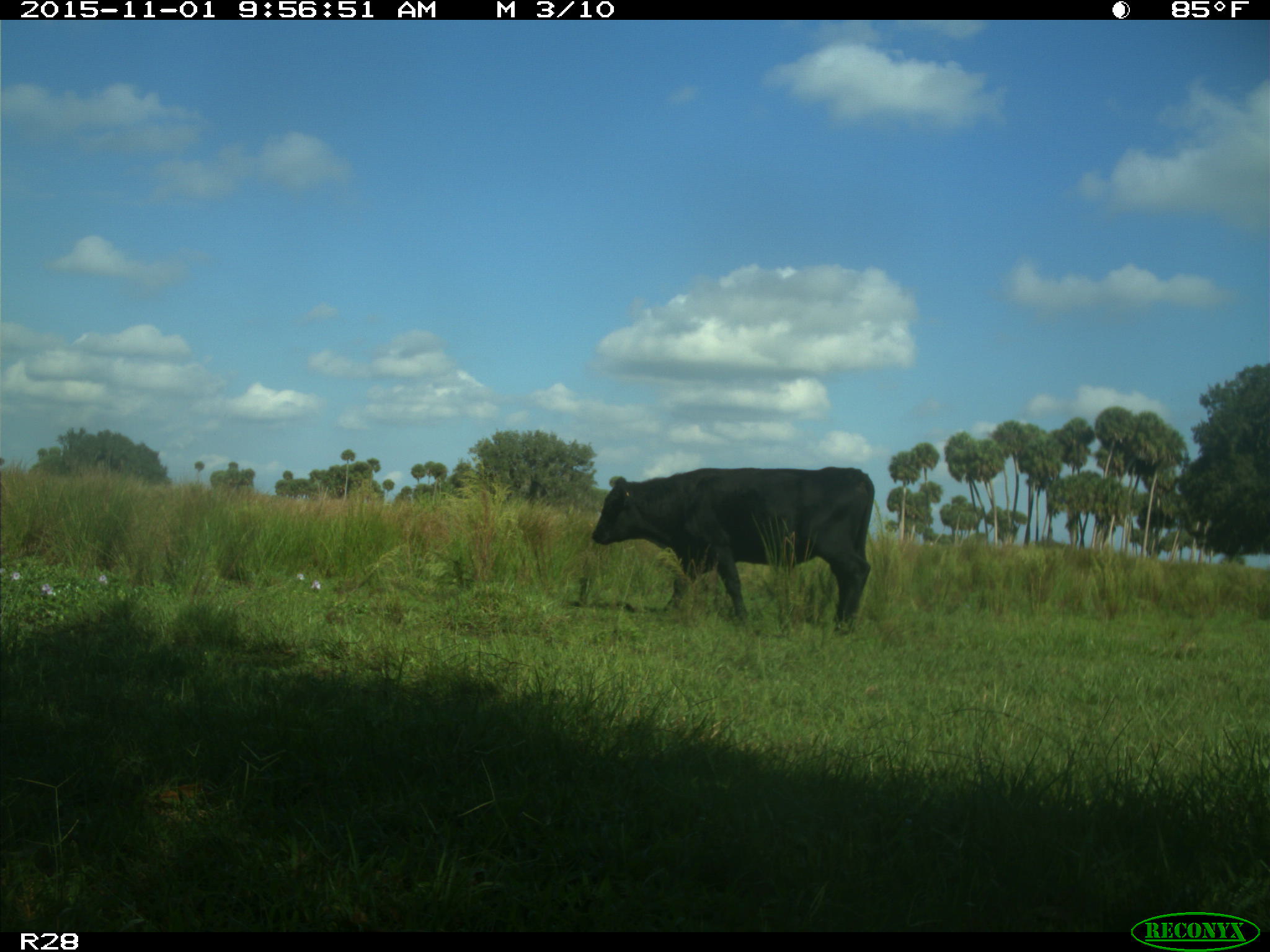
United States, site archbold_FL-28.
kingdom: Animalia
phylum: Chordata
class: Mammalia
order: Artiodactyla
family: Bovidae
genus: Bos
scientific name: Bos taurus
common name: domestic cow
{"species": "Bos taurus (domestic cow)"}